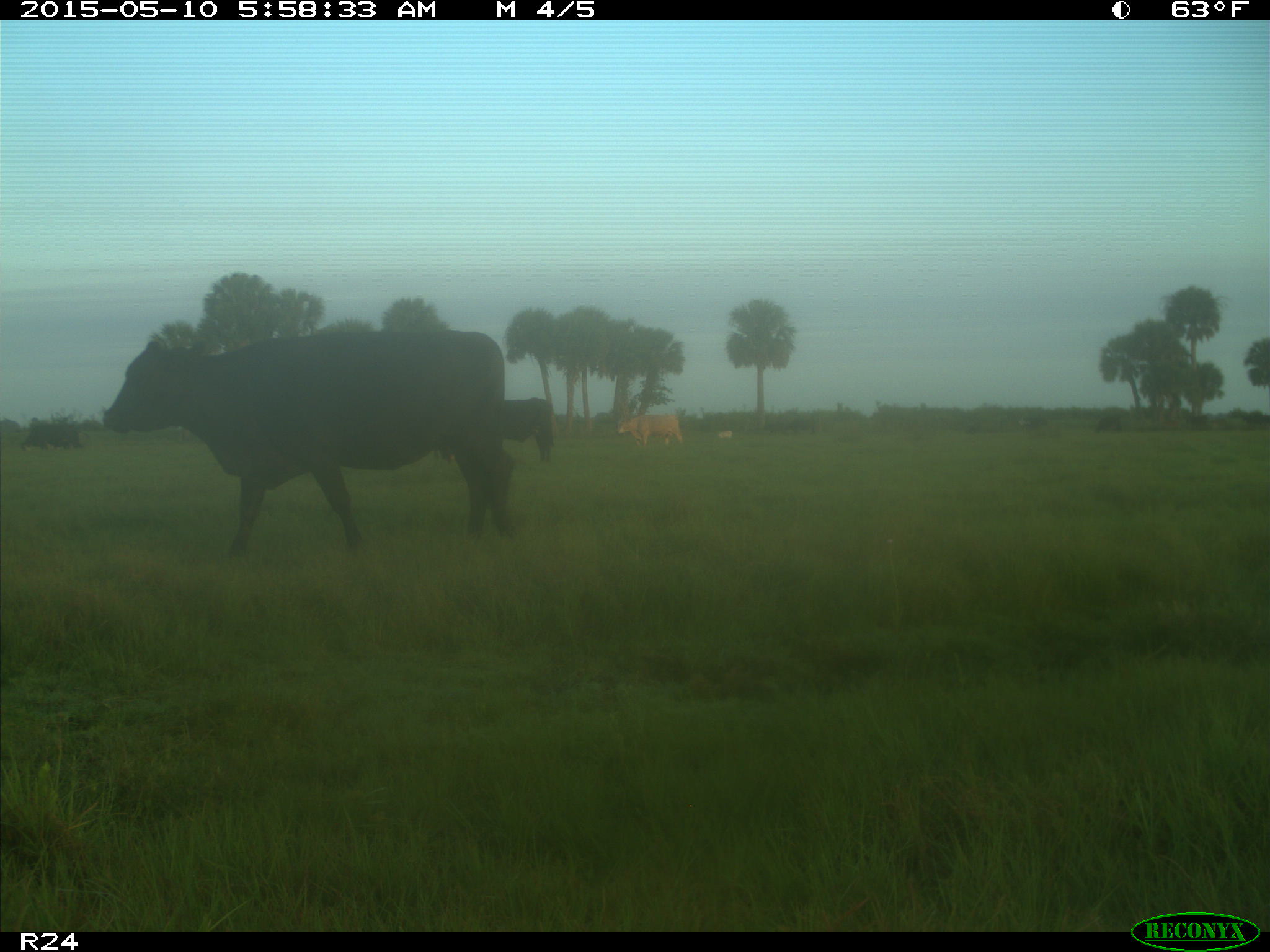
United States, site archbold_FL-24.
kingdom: Animalia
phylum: Chordata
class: Mammalia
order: Artiodactyla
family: Bovidae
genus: Bos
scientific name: Bos taurus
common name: domestic cow